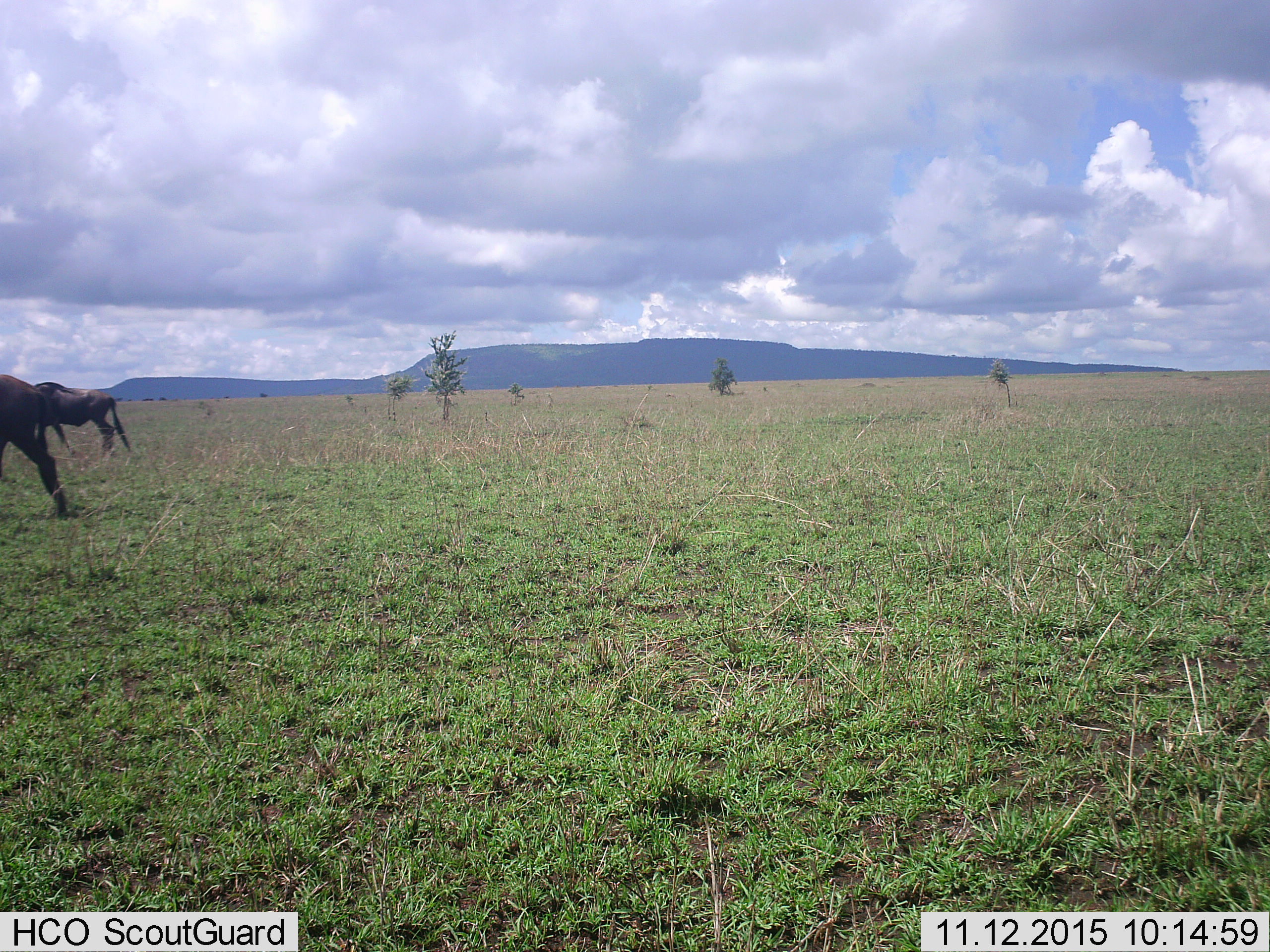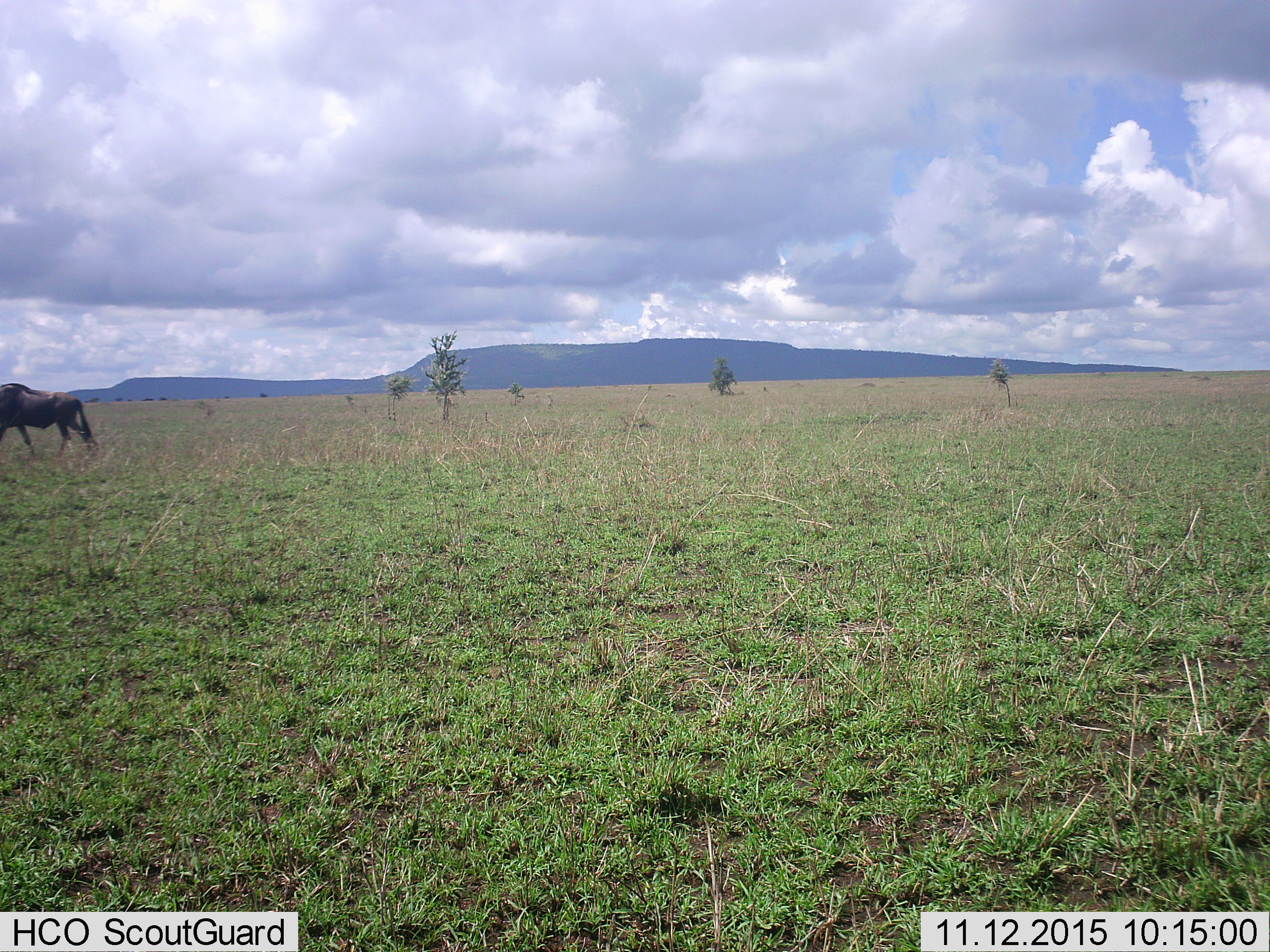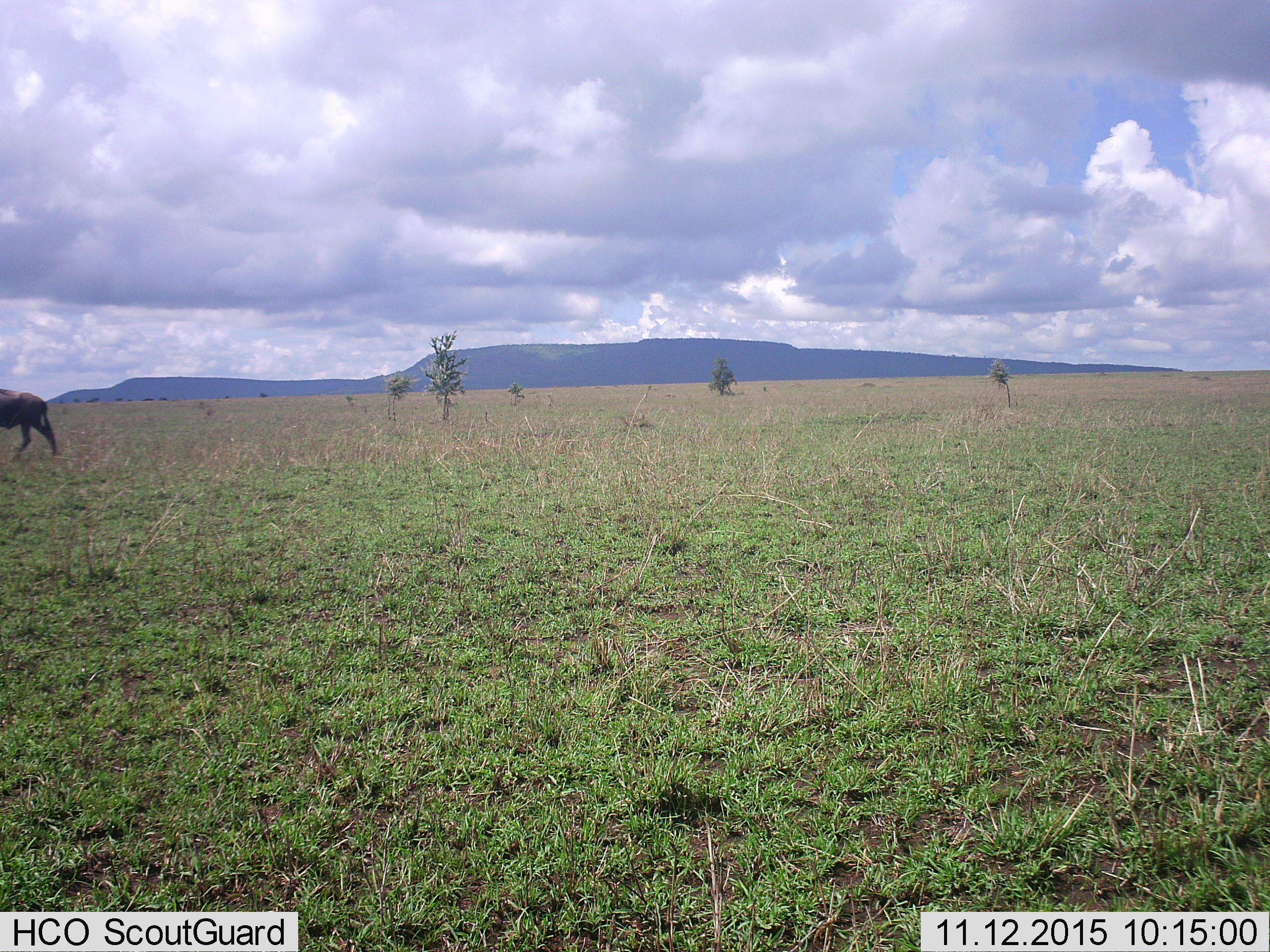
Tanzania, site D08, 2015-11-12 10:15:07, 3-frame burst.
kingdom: Animalia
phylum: Chordata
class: Mammalia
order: Artiodactyla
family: Bovidae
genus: Connochaetes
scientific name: Connochaetes taurinus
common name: blue wildebeest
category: wildebeest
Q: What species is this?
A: Wildebeest (blue wildebeest) (Connochaetes taurinus).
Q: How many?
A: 2.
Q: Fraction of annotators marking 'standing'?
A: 13%.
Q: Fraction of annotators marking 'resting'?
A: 0%.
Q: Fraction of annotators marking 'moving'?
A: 100%.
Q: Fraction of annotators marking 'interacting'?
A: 0%.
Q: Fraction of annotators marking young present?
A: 7%.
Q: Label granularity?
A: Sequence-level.